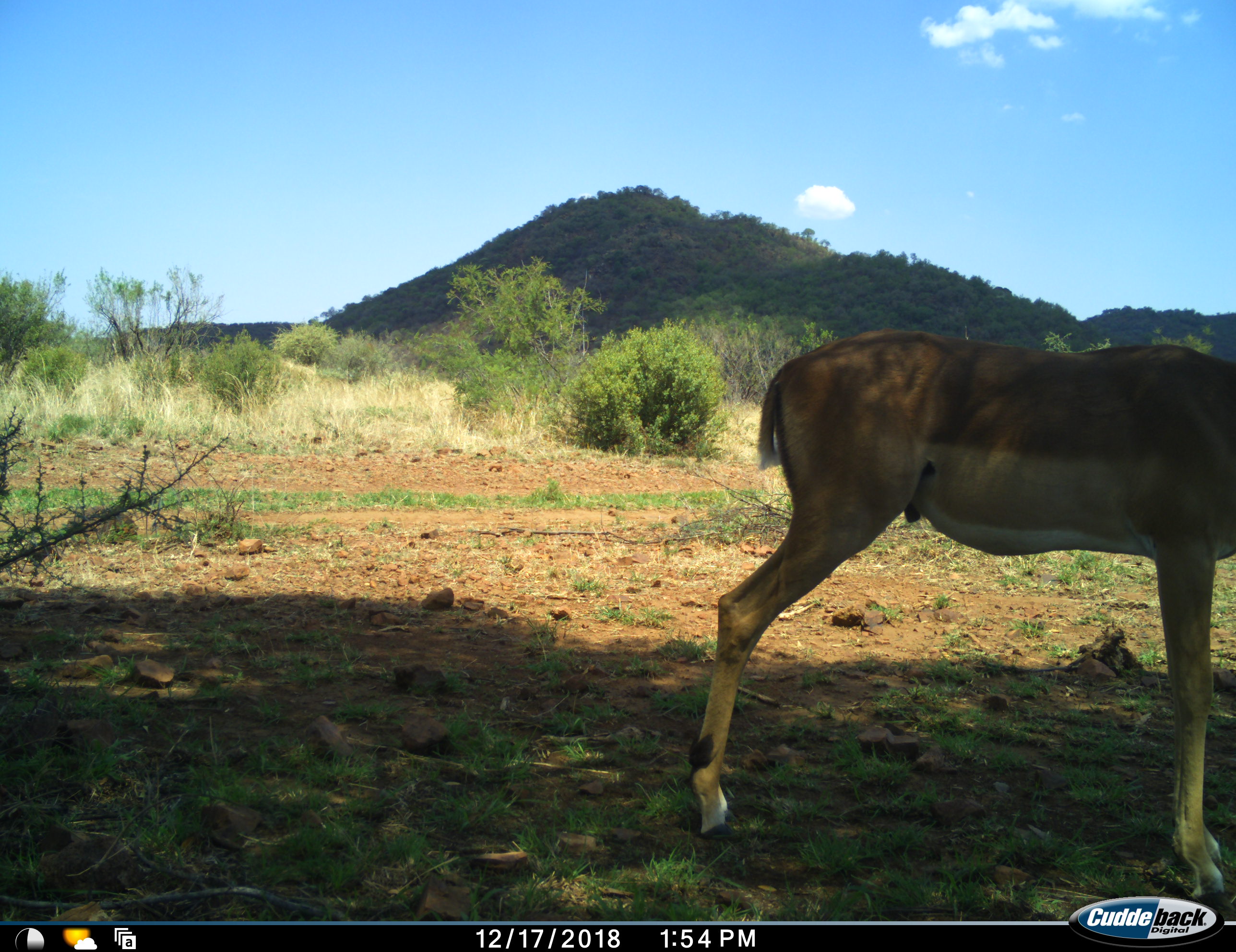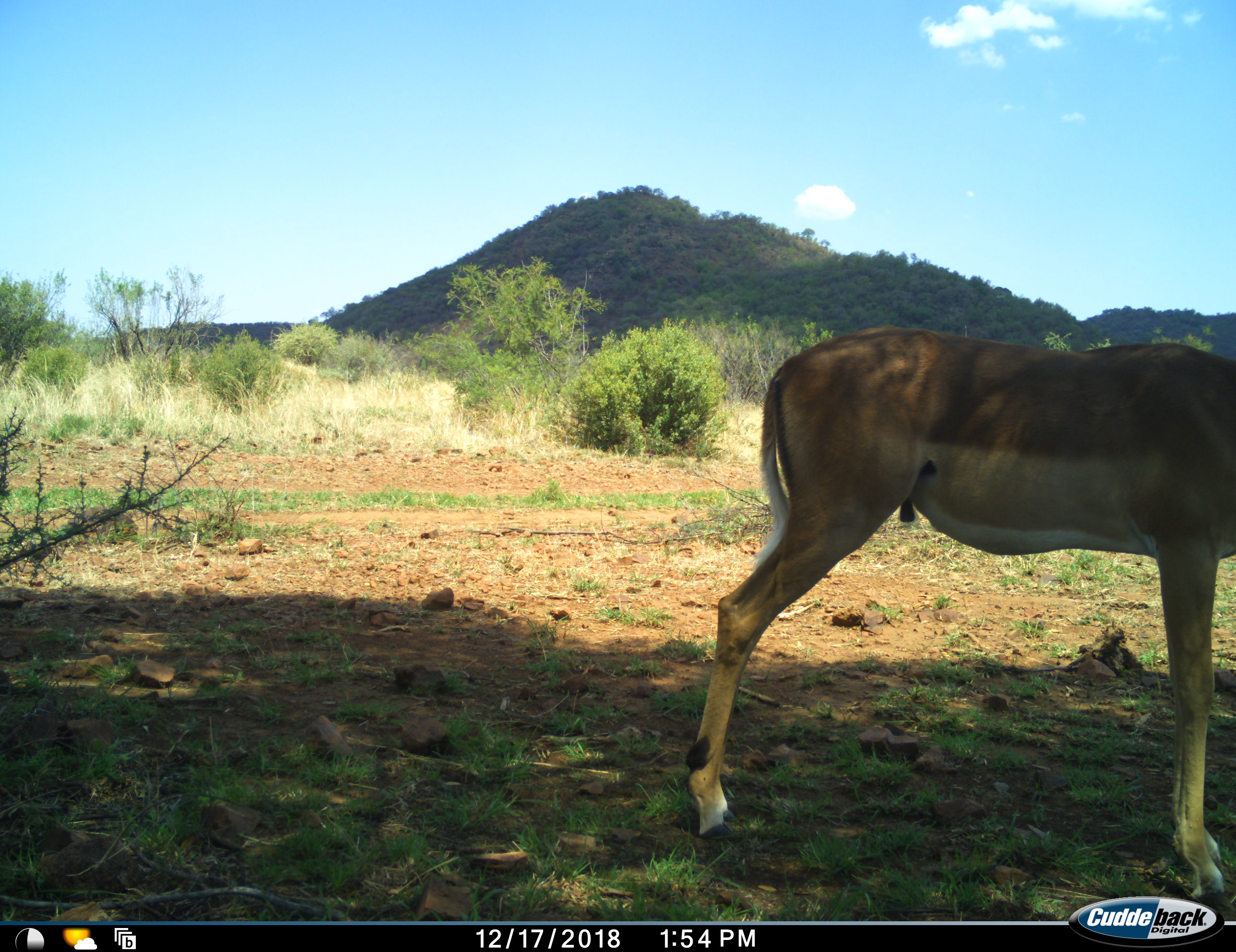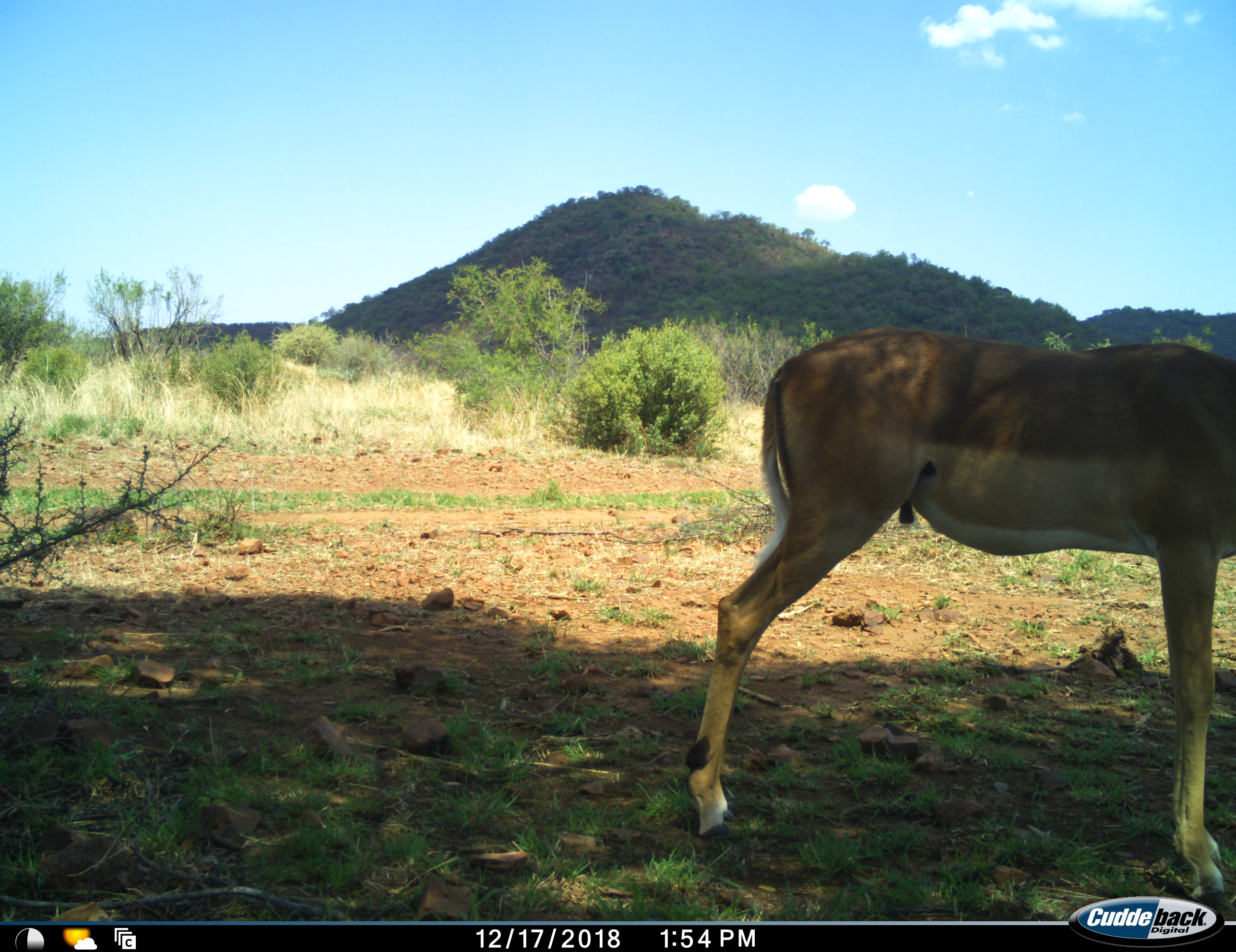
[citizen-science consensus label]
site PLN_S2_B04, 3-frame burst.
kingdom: Animalia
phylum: Chordata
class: Mammalia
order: Artiodactyla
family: Bovidae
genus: Aepyceros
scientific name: Aepyceros melampus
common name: impala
Impala (Aepyceros melampus), count 1. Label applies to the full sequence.